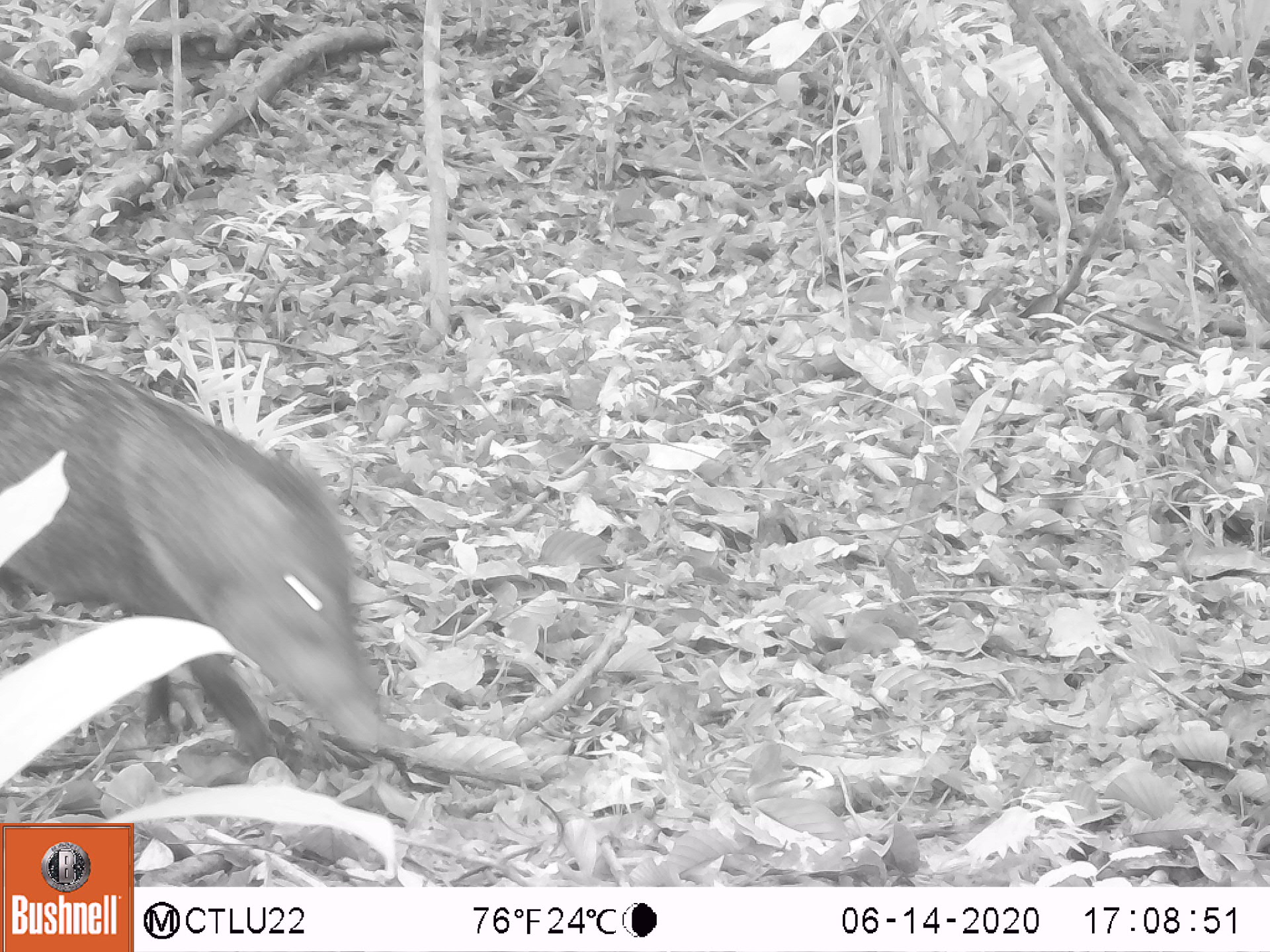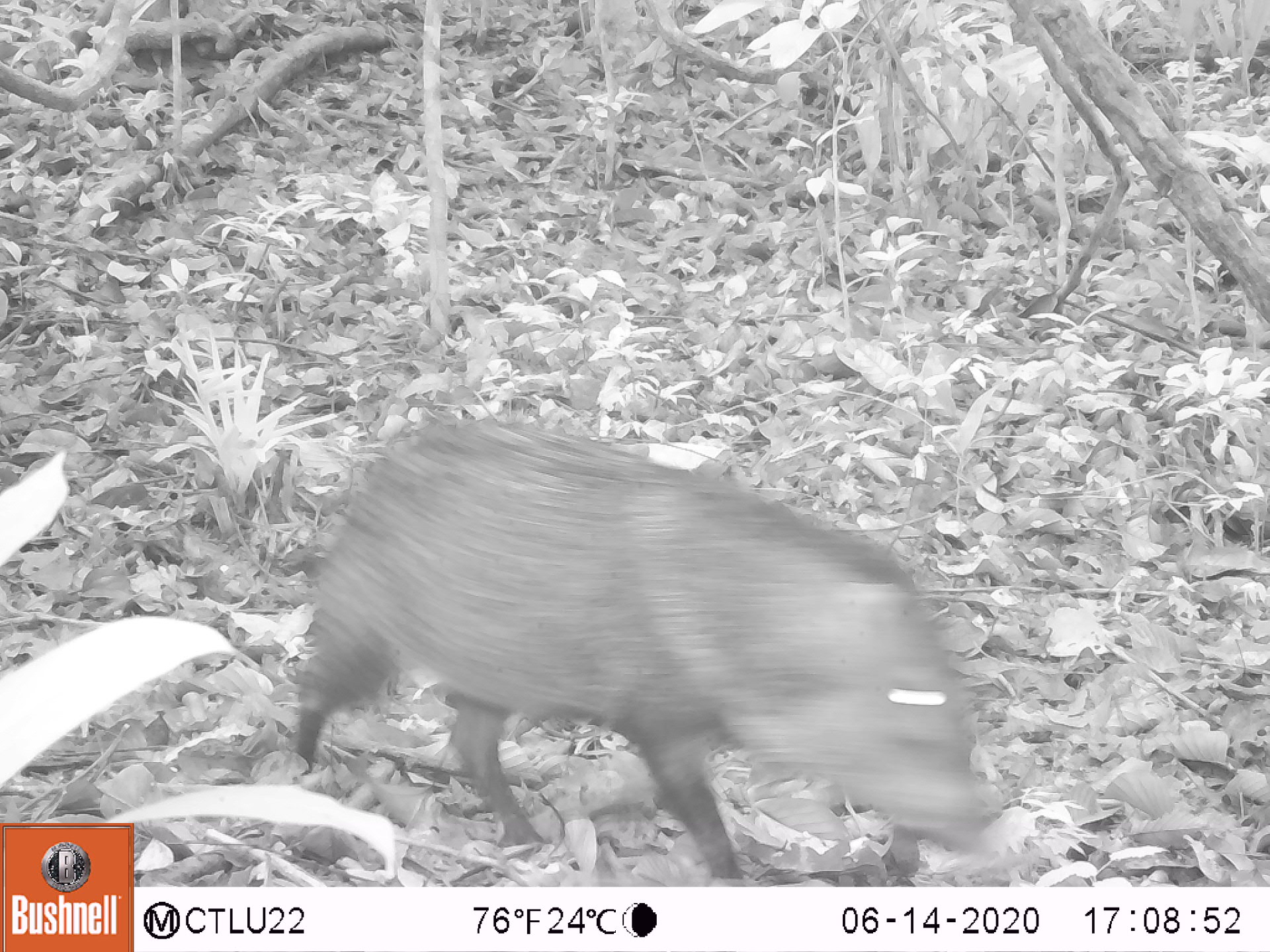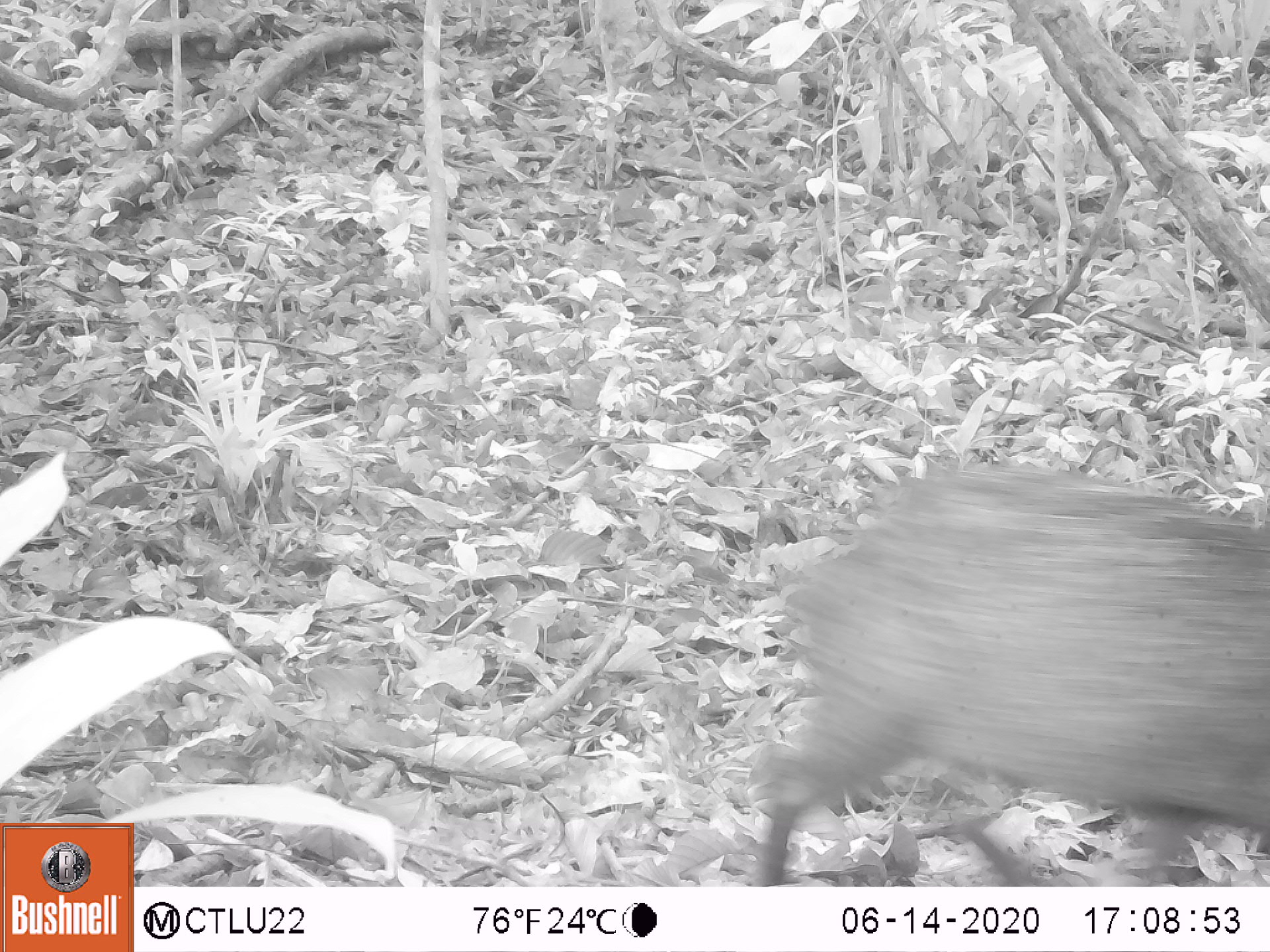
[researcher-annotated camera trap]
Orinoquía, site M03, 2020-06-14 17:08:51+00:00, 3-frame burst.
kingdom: Animalia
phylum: Chordata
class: Mammalia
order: Artiodactyla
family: Tayassuidae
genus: Pecari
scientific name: Pecari tajacu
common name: collared peccary